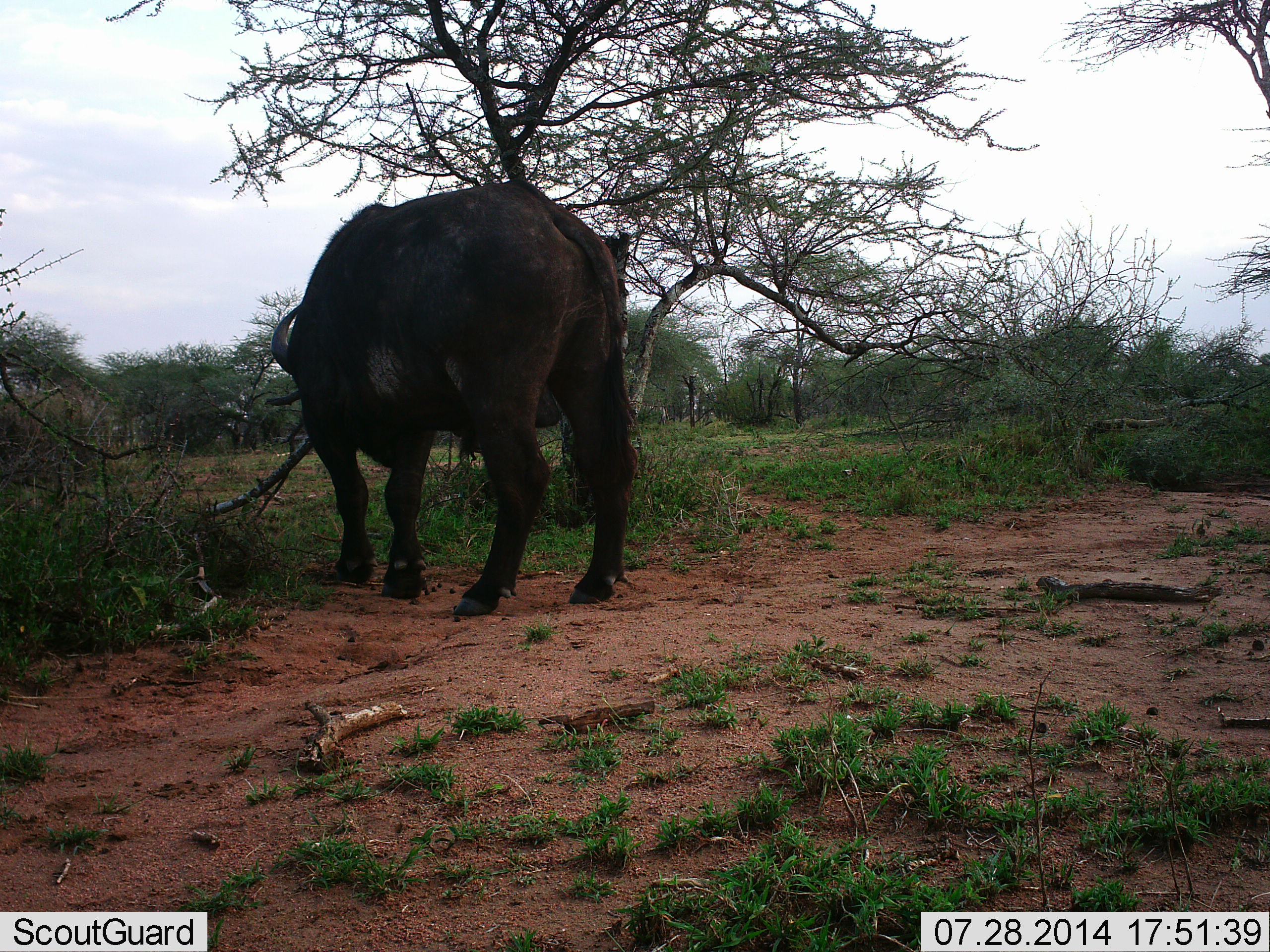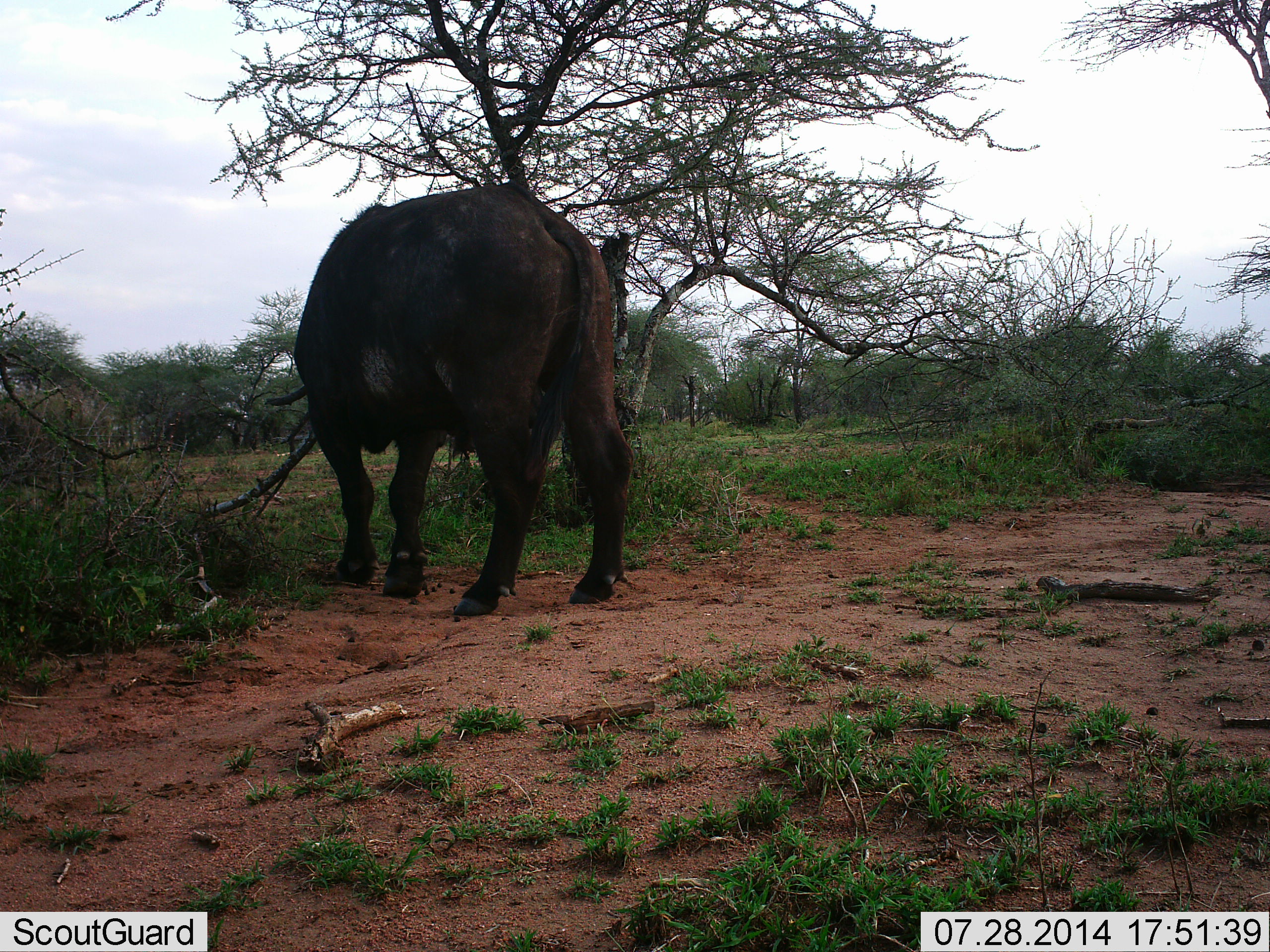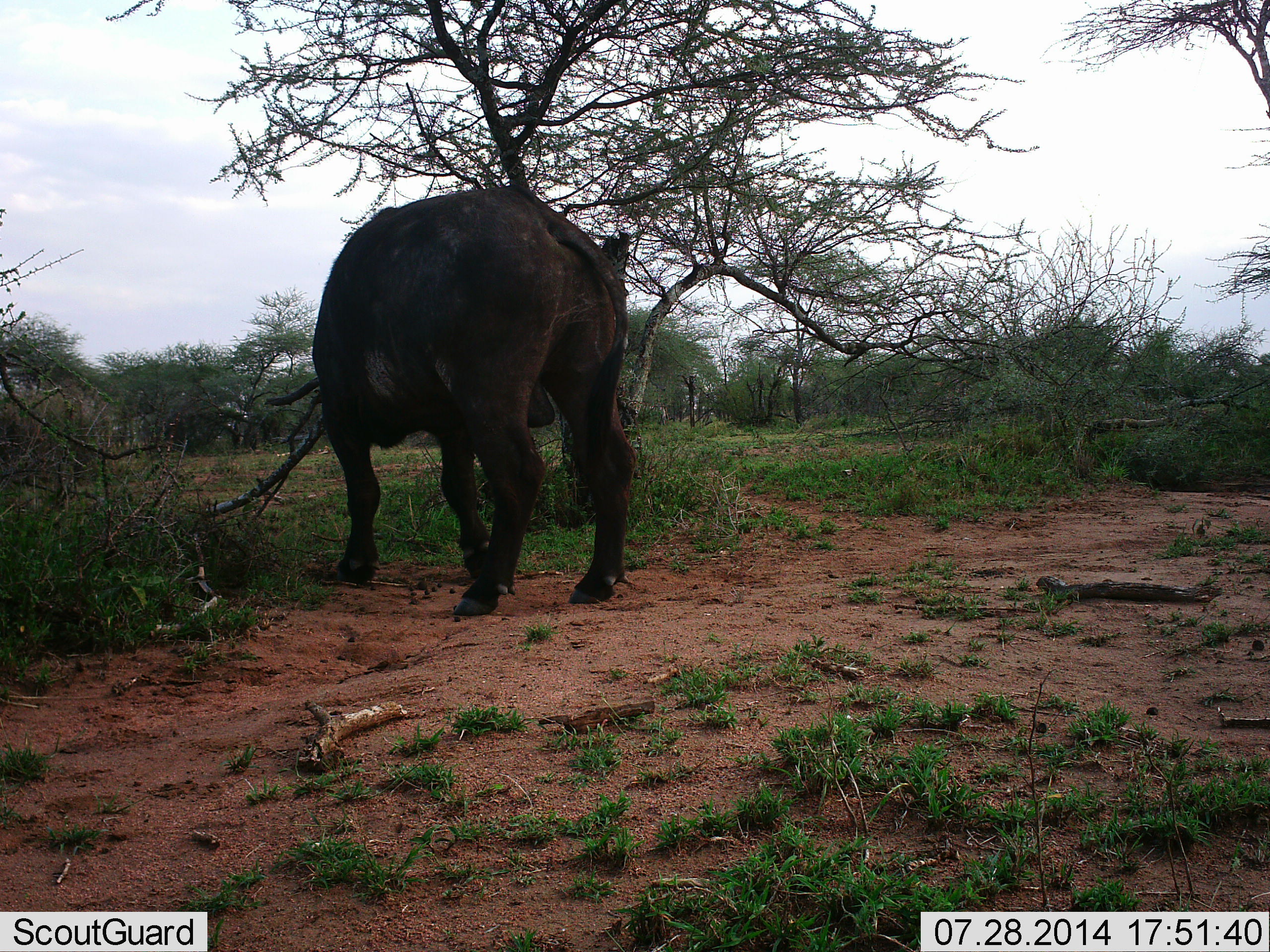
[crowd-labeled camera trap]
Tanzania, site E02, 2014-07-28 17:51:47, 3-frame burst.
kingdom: Animalia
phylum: Chordata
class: Mammalia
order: Artiodactyla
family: Bovidae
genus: Syncerus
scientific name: Syncerus caffer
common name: cape buffalo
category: buffalo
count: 1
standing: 60%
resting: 0%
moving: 30%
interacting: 0%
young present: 0%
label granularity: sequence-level